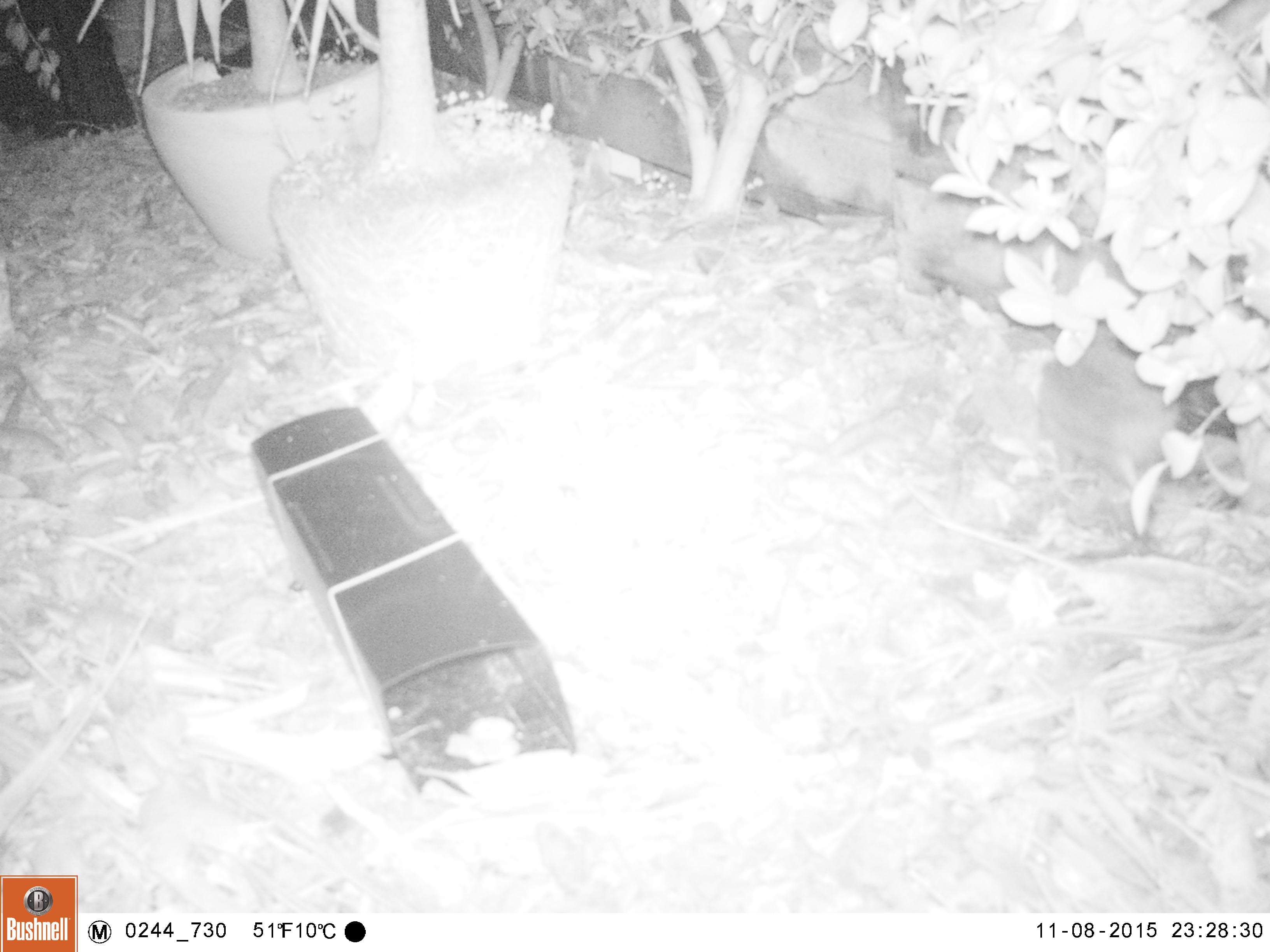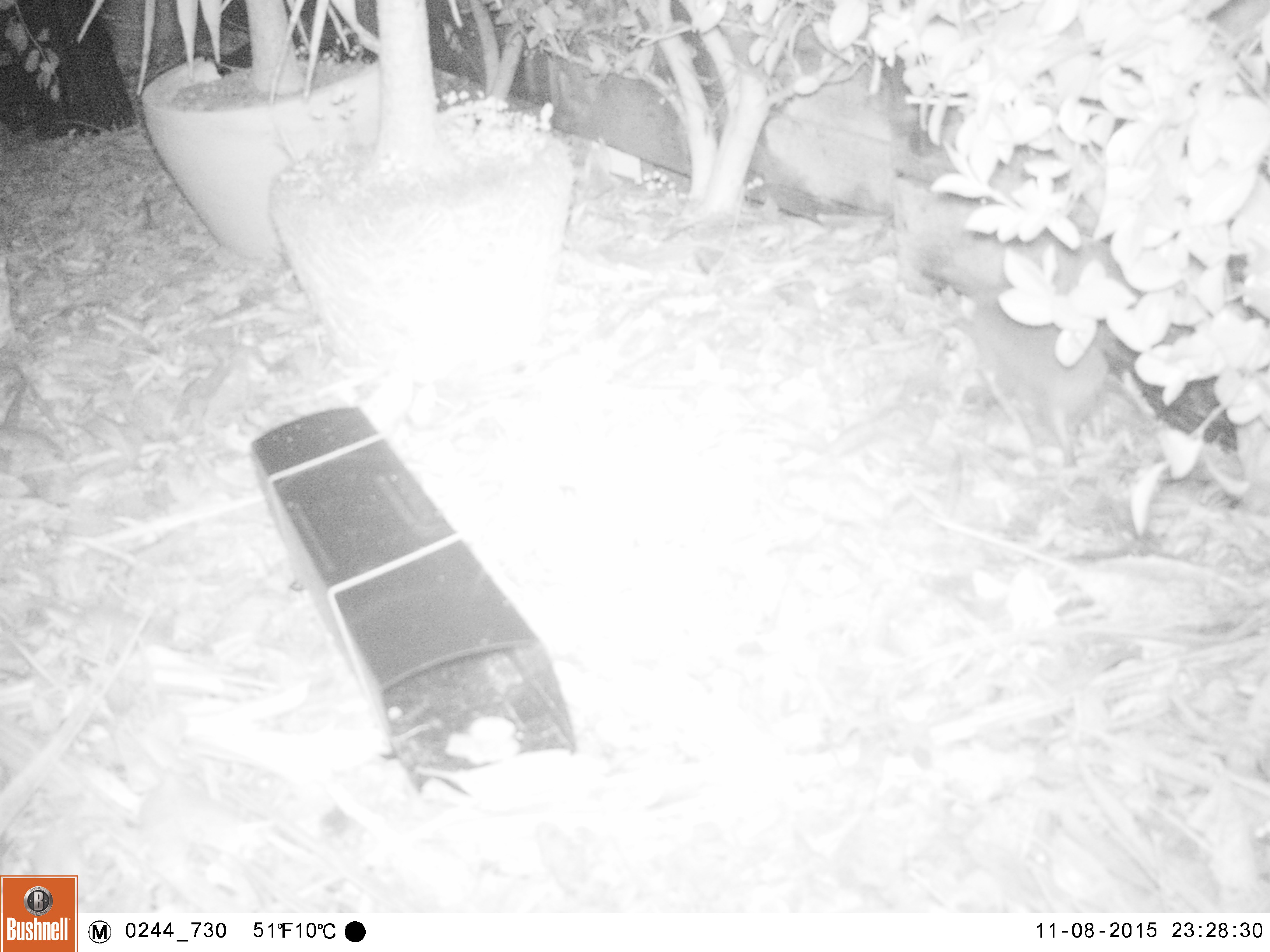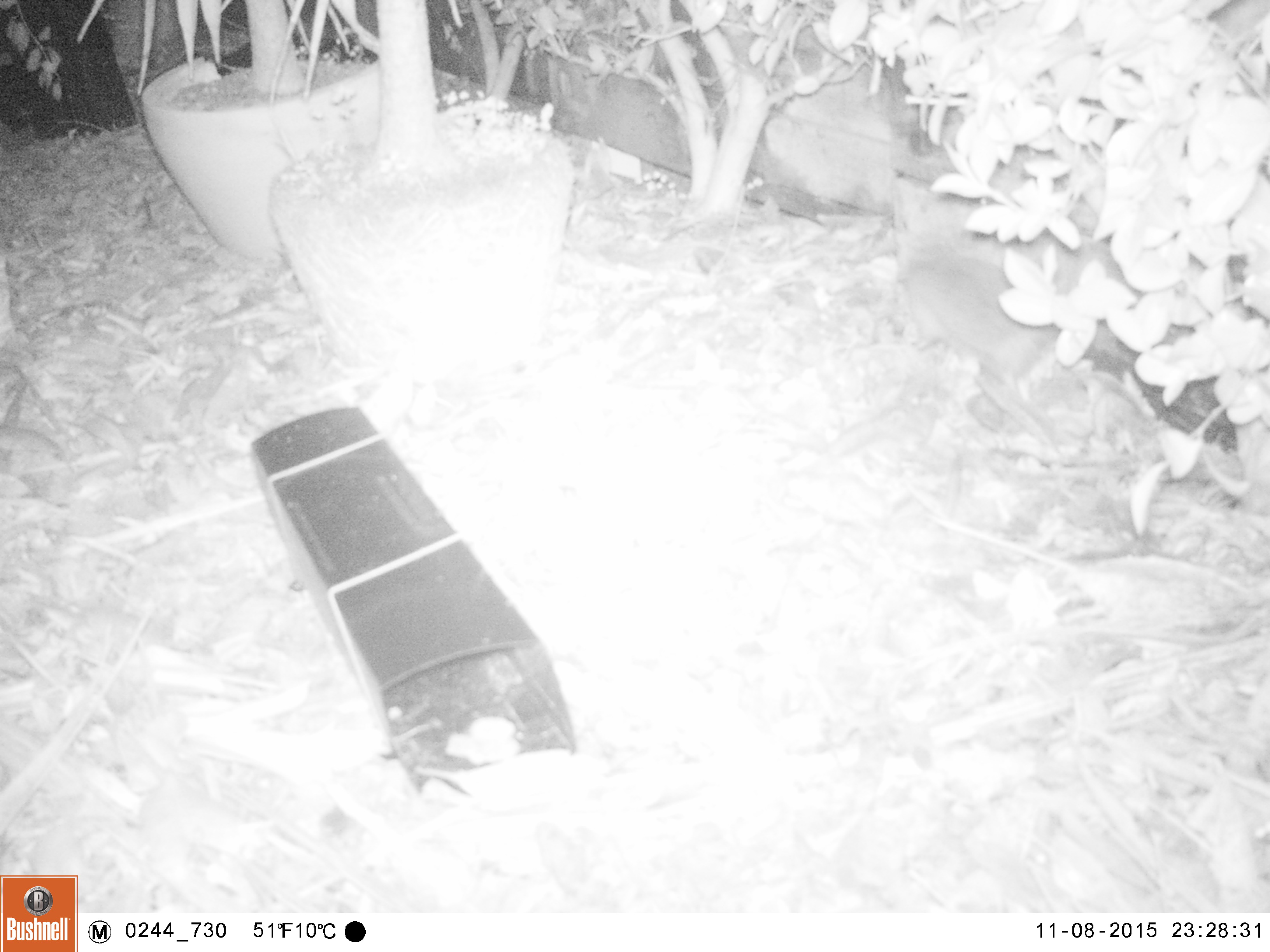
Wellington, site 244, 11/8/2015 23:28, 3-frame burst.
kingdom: Animalia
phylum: Chordata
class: Mammalia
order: Eulipotyphla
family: Erinaceidae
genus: Erinaceus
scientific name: Erinaceus europaeus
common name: hedgehog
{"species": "hedgehog (Erinaceus europaeus)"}